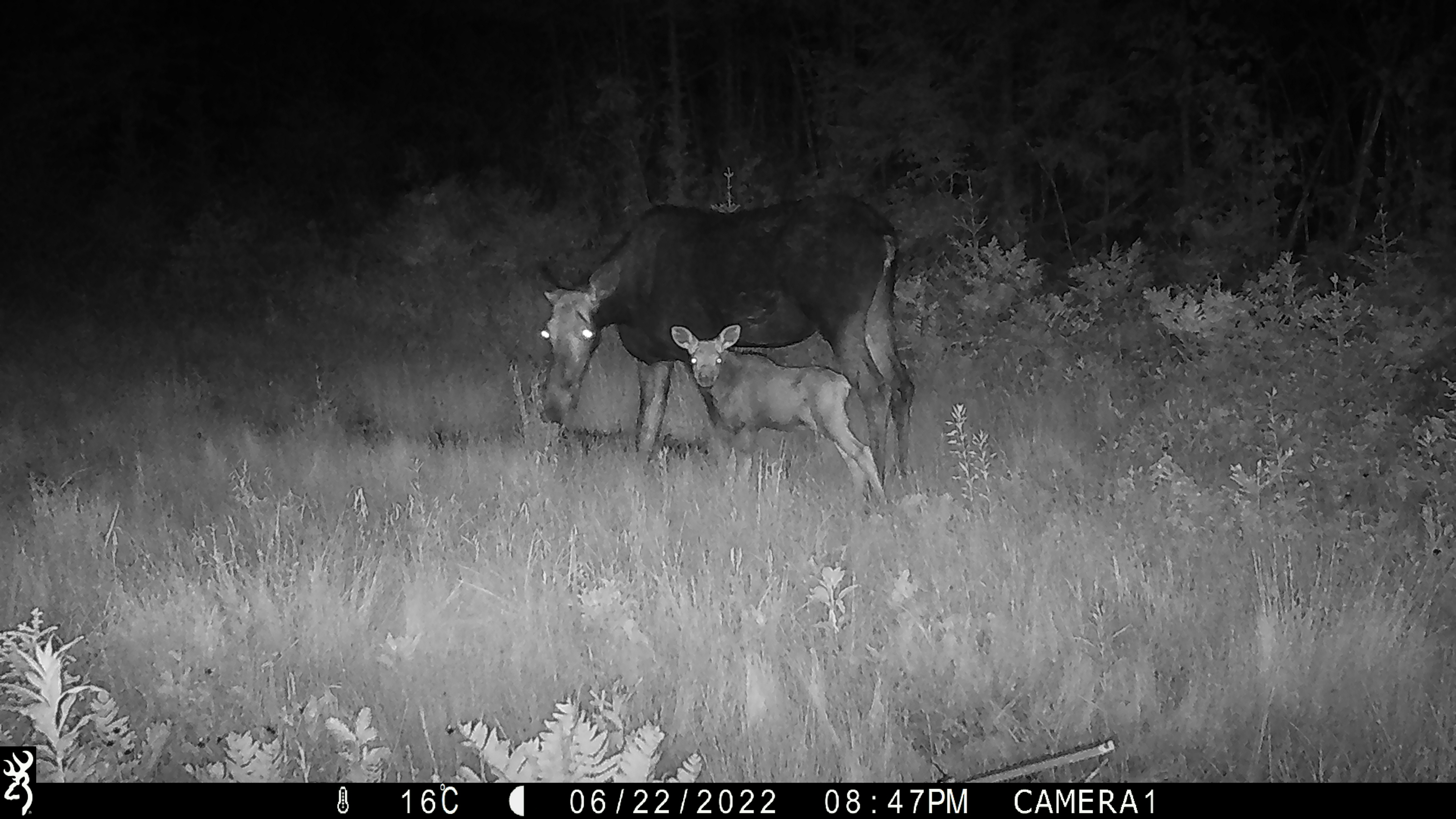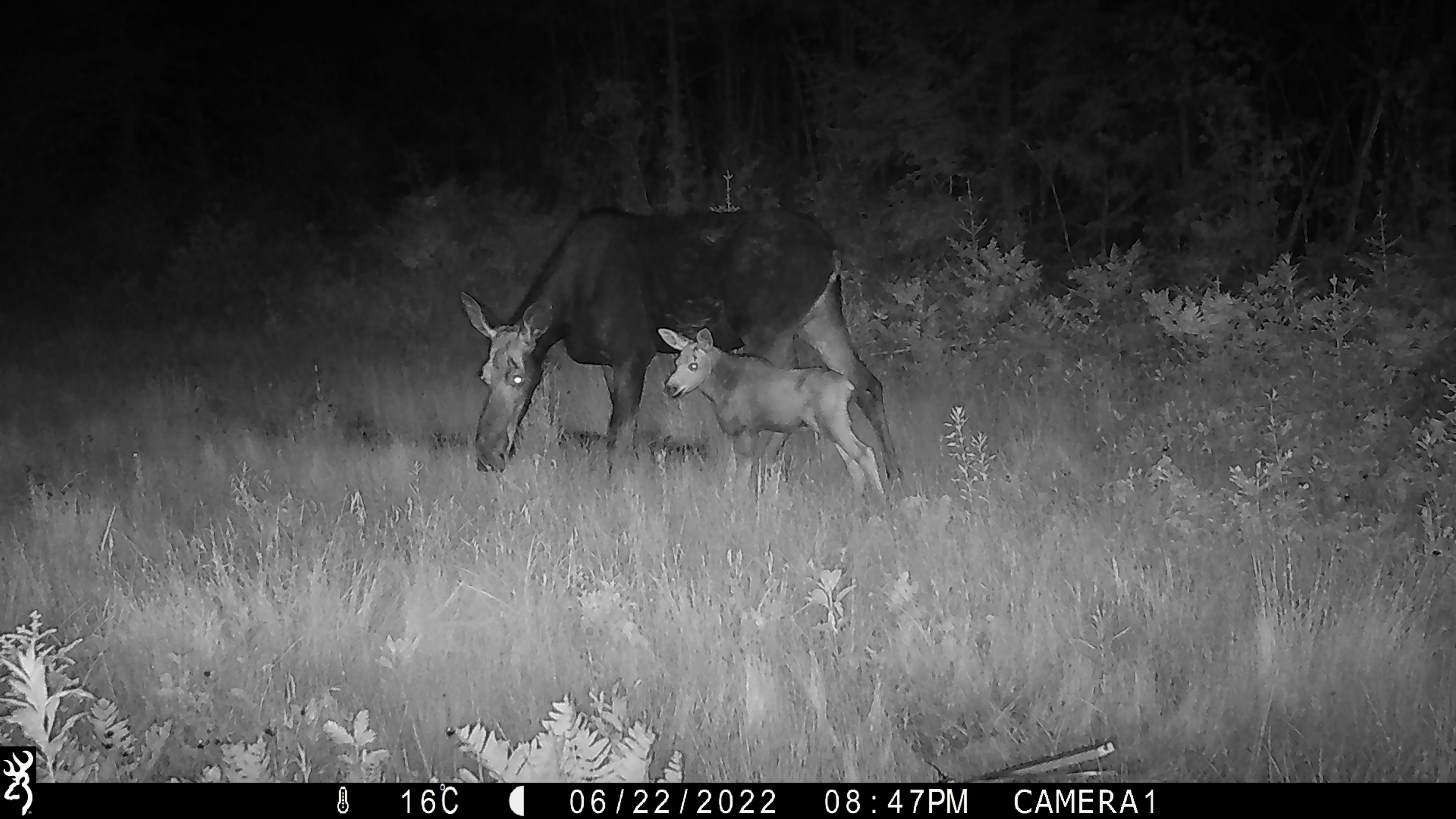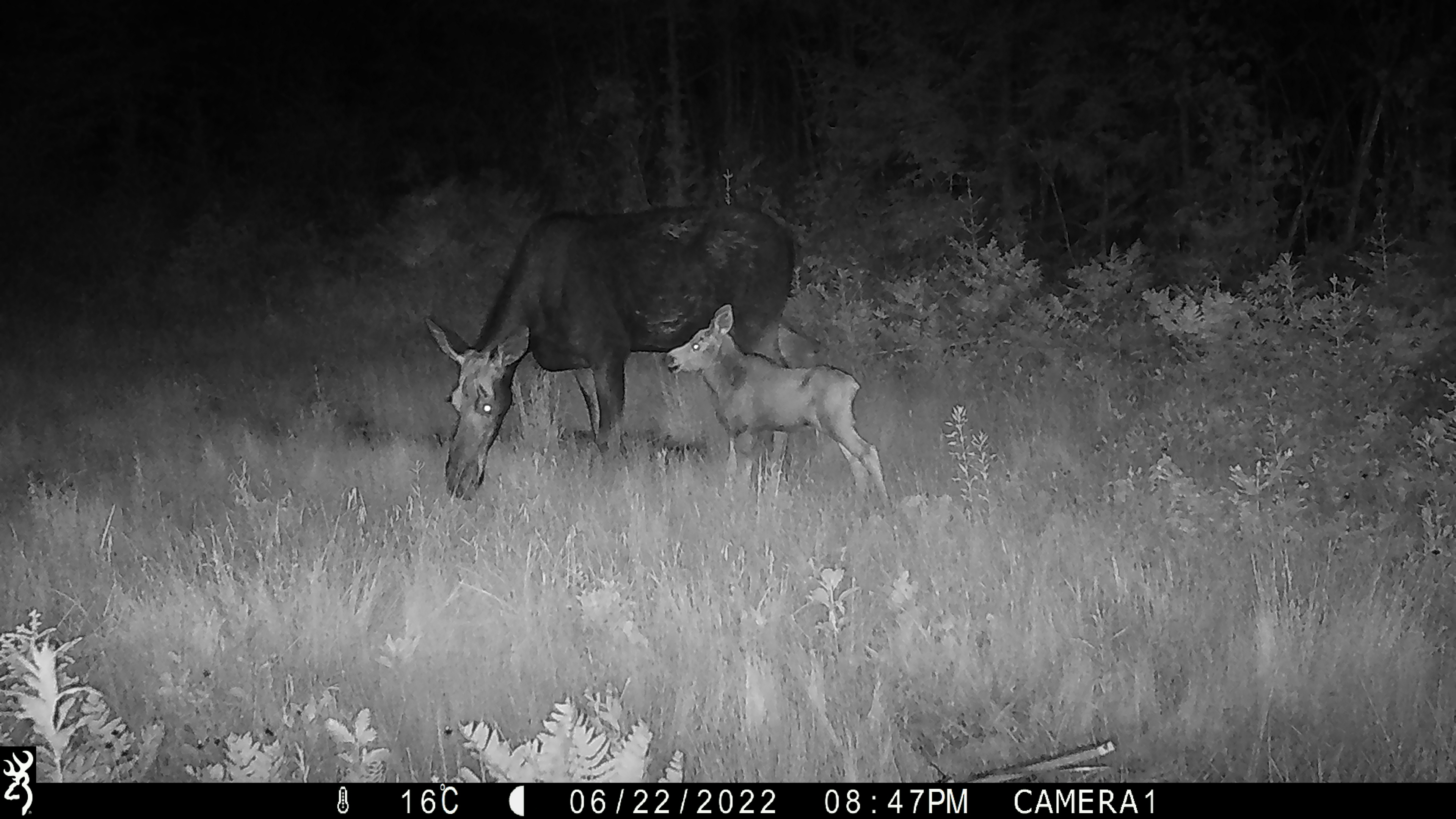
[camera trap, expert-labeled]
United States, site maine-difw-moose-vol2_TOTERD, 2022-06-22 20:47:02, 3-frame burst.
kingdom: Animalia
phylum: Chordata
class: Mammalia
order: Artiodactyla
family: Cervidae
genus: Alces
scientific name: Alces alces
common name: moose